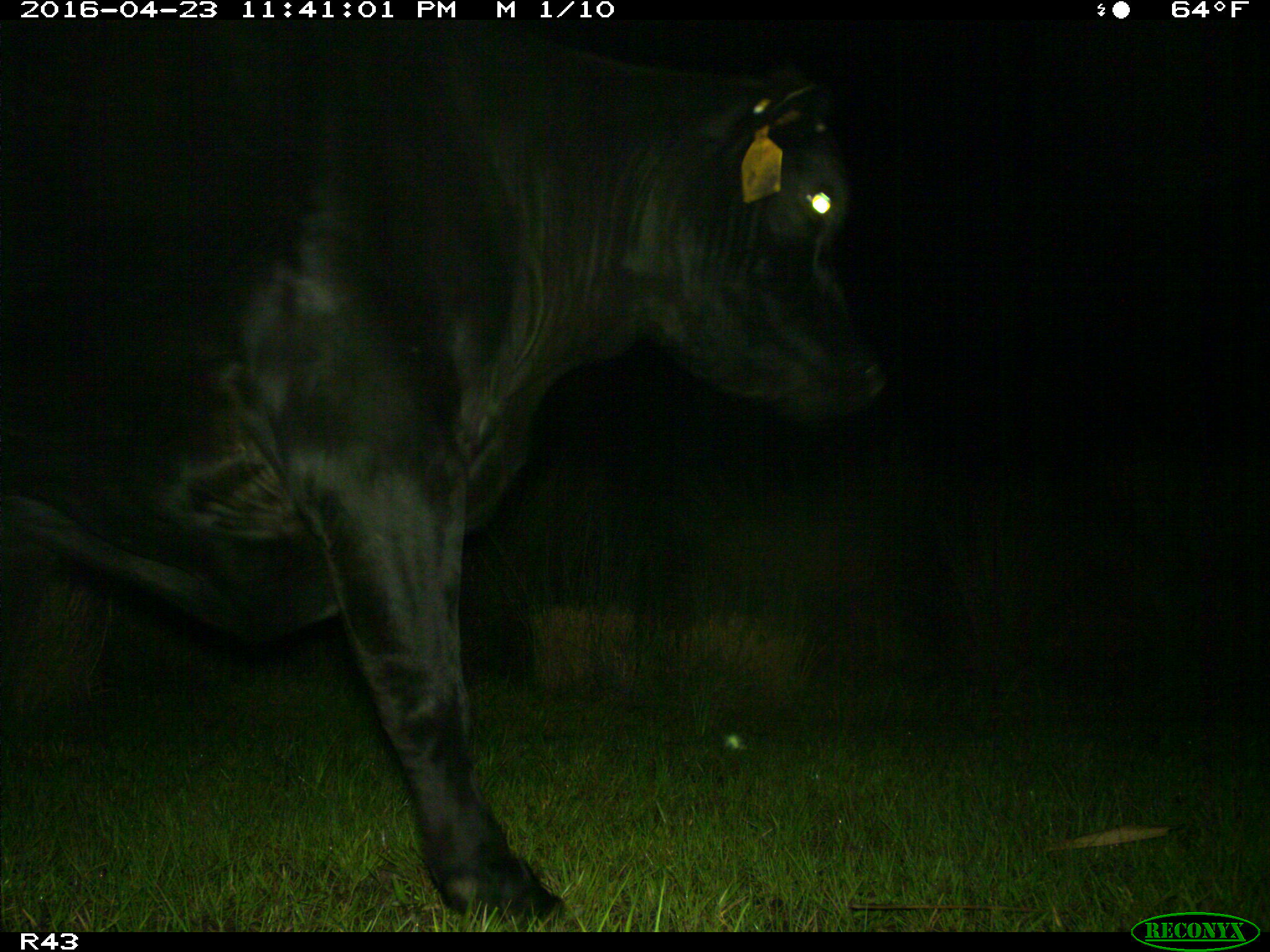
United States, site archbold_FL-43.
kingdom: Animalia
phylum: Chordata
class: Mammalia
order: Artiodactyla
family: Bovidae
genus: Bos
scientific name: Bos taurus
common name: domestic cow